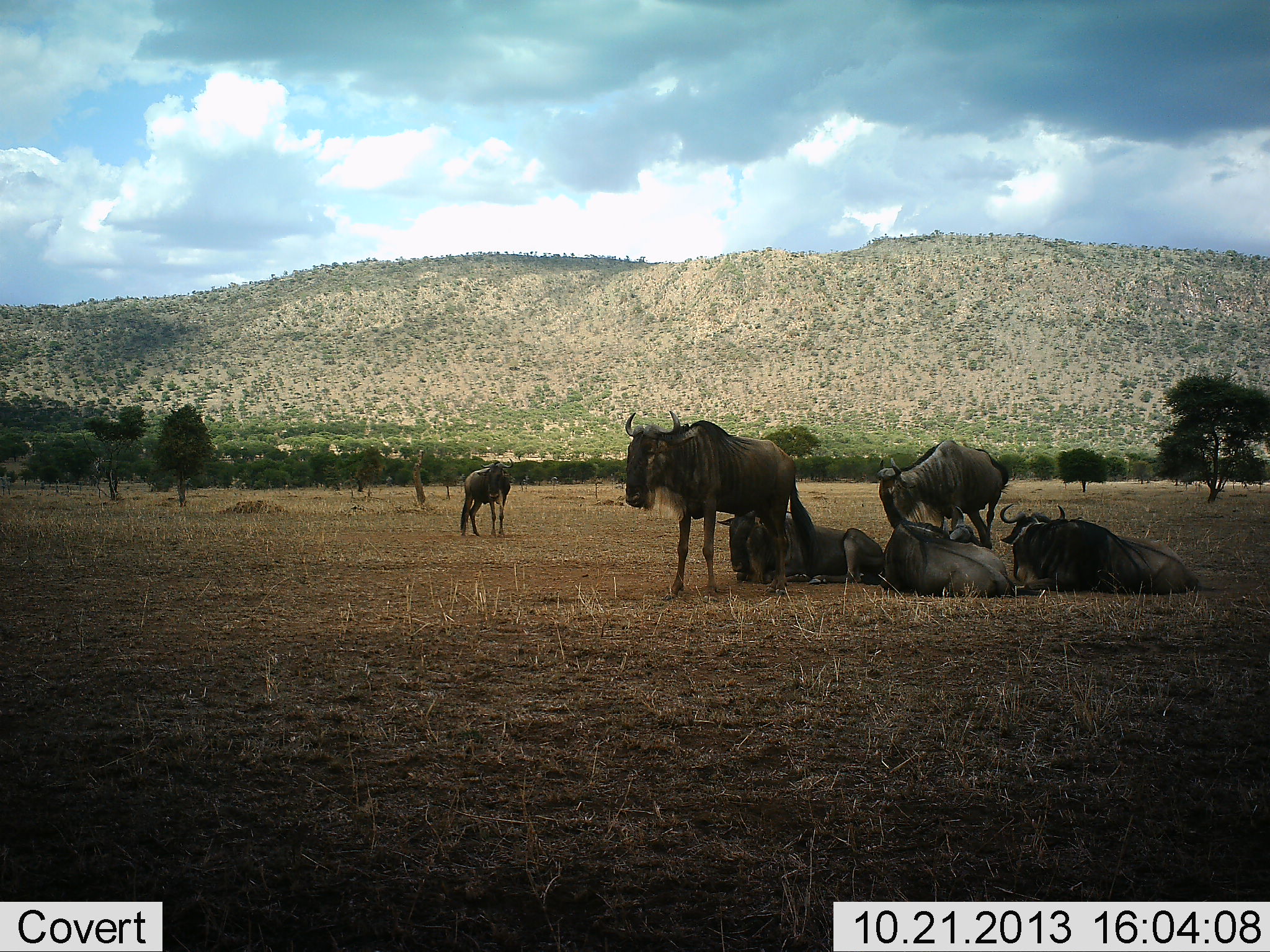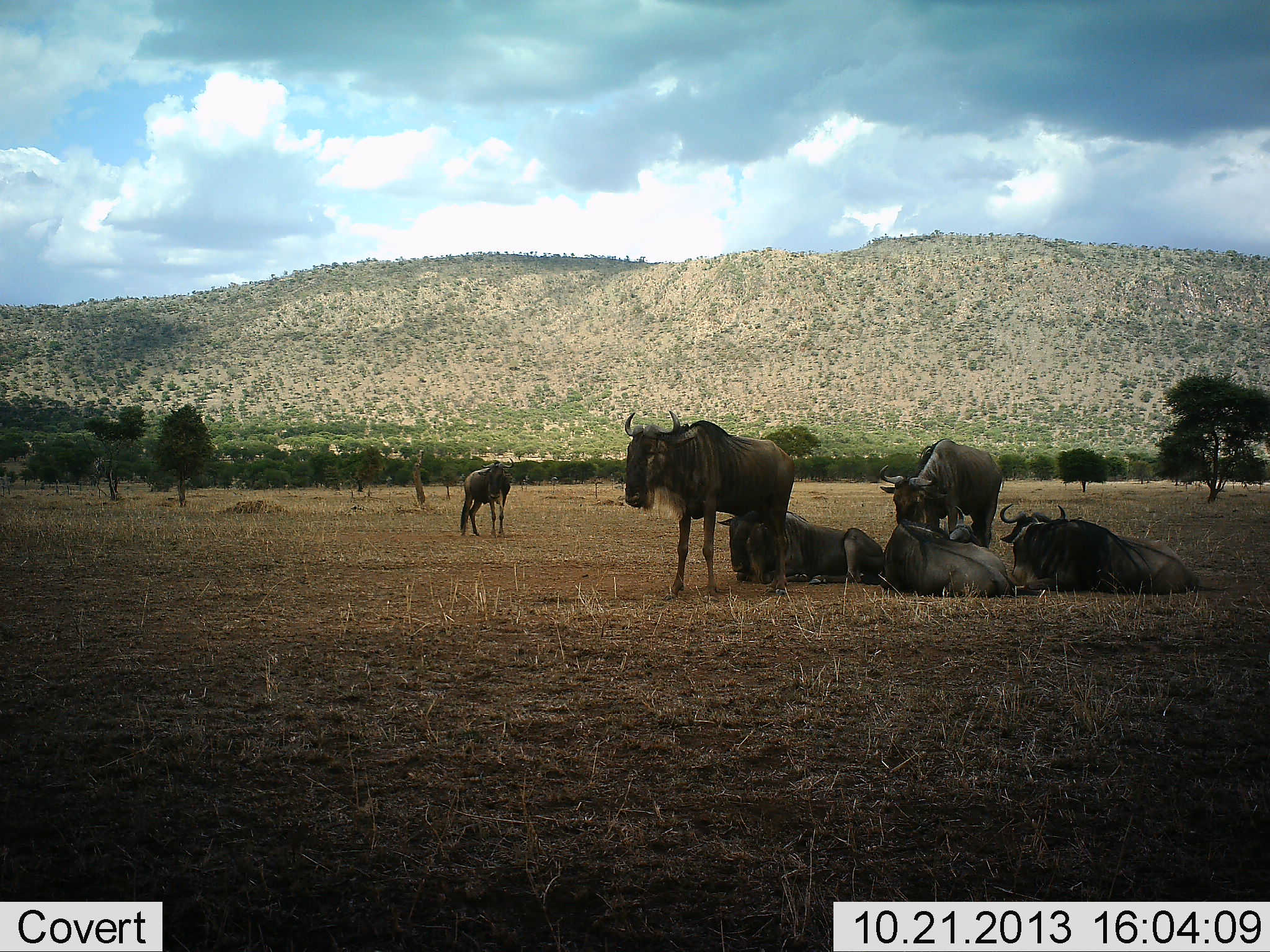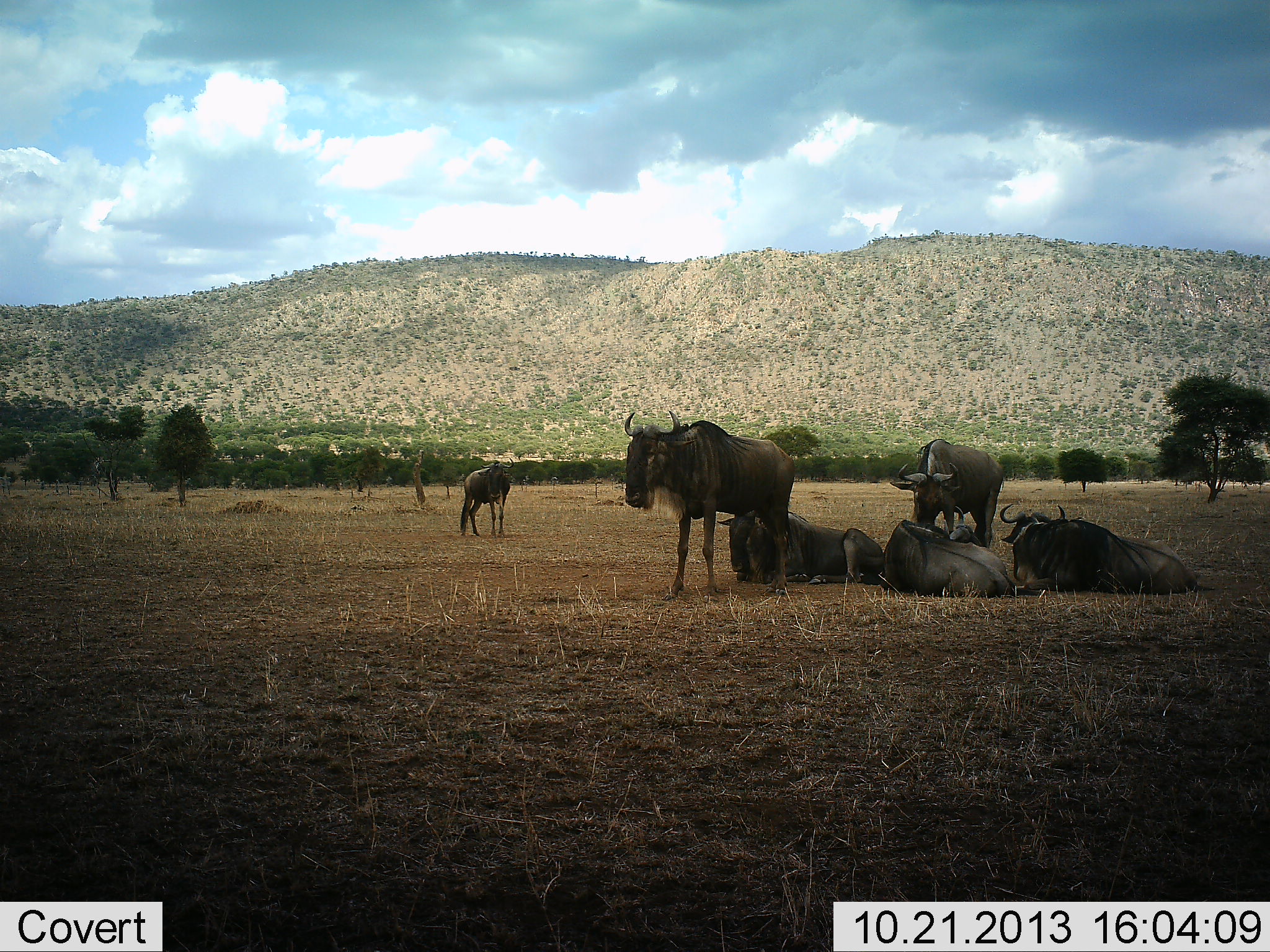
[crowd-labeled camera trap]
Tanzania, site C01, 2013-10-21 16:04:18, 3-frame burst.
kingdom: Animalia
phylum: Chordata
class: Mammalia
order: Artiodactyla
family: Bovidae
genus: Connochaetes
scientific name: Connochaetes taurinus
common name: blue wildebeest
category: wildebeest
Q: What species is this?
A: Wildebeest (blue wildebeest) (Connochaetes taurinus).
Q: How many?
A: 6.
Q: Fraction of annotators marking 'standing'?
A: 100%.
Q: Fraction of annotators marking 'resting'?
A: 90%.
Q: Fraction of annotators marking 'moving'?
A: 0%.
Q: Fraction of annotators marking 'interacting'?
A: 0%.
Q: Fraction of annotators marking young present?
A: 0%.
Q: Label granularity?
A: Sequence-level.